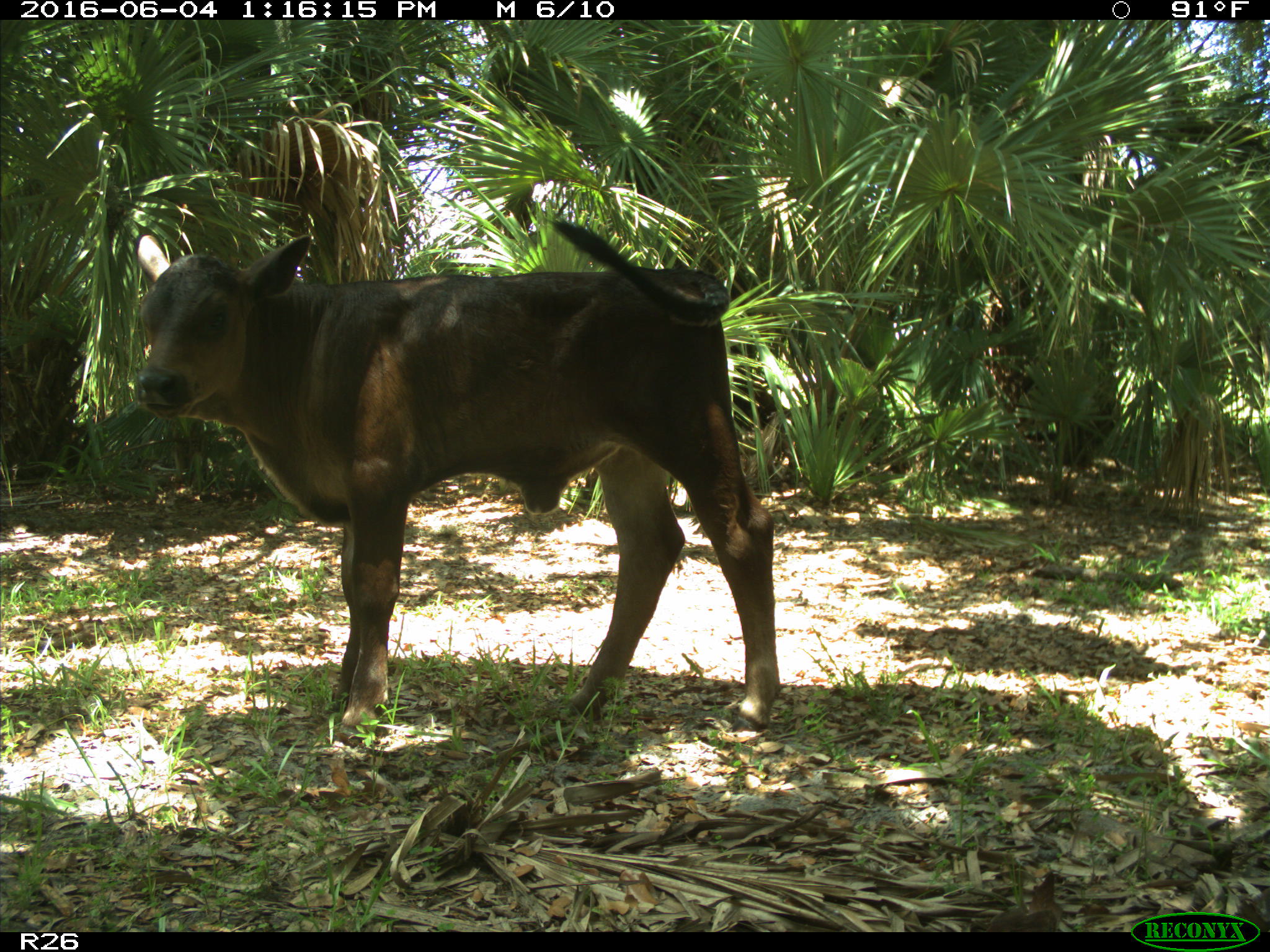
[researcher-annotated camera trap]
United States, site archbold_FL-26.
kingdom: Animalia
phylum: Chordata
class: Mammalia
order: Artiodactyla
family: Bovidae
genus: Bos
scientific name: Bos taurus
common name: domestic cow